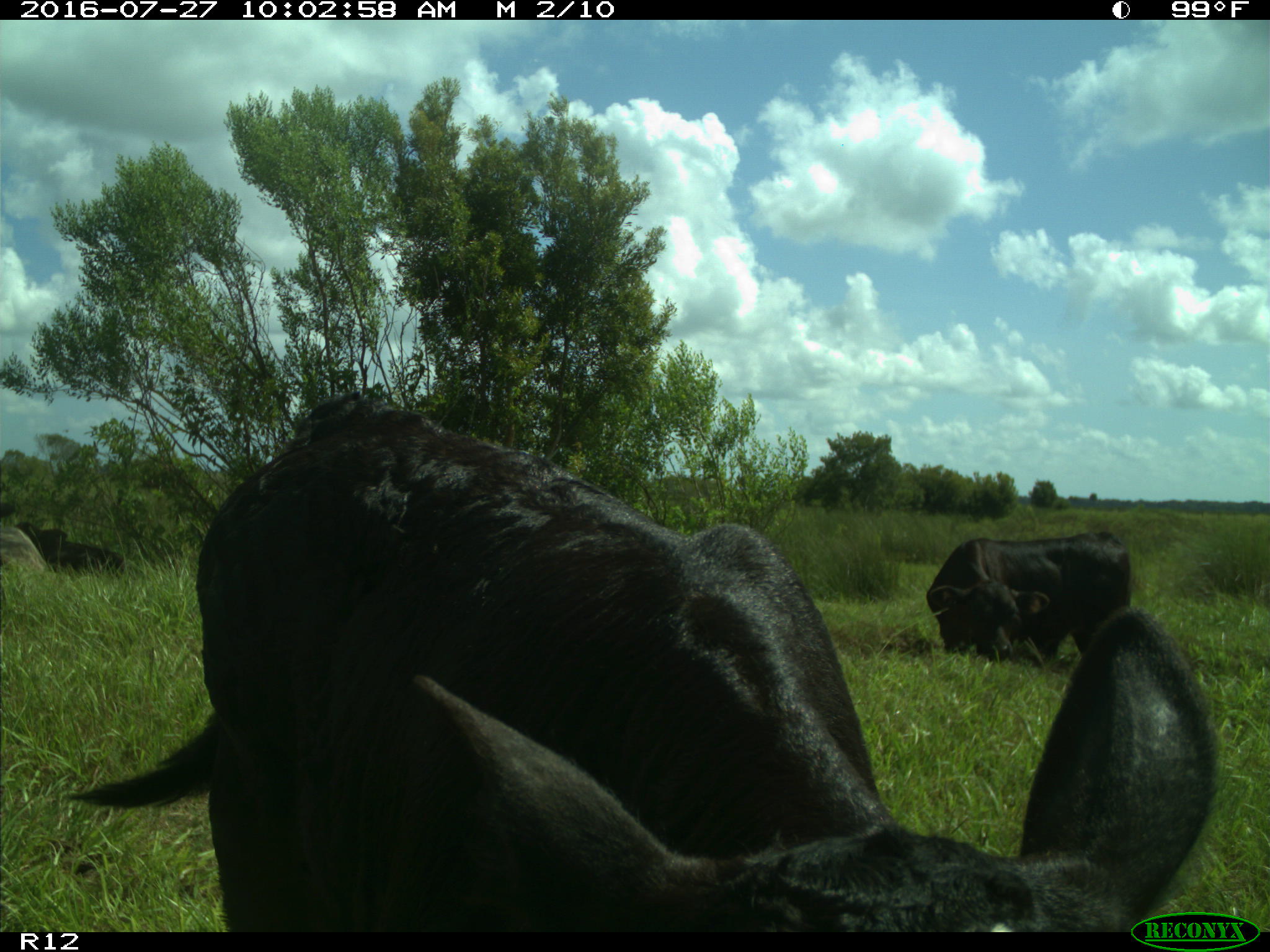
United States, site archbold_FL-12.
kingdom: Animalia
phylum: Chordata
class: Mammalia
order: Artiodactyla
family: Bovidae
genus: Bos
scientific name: Bos taurus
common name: domestic cow